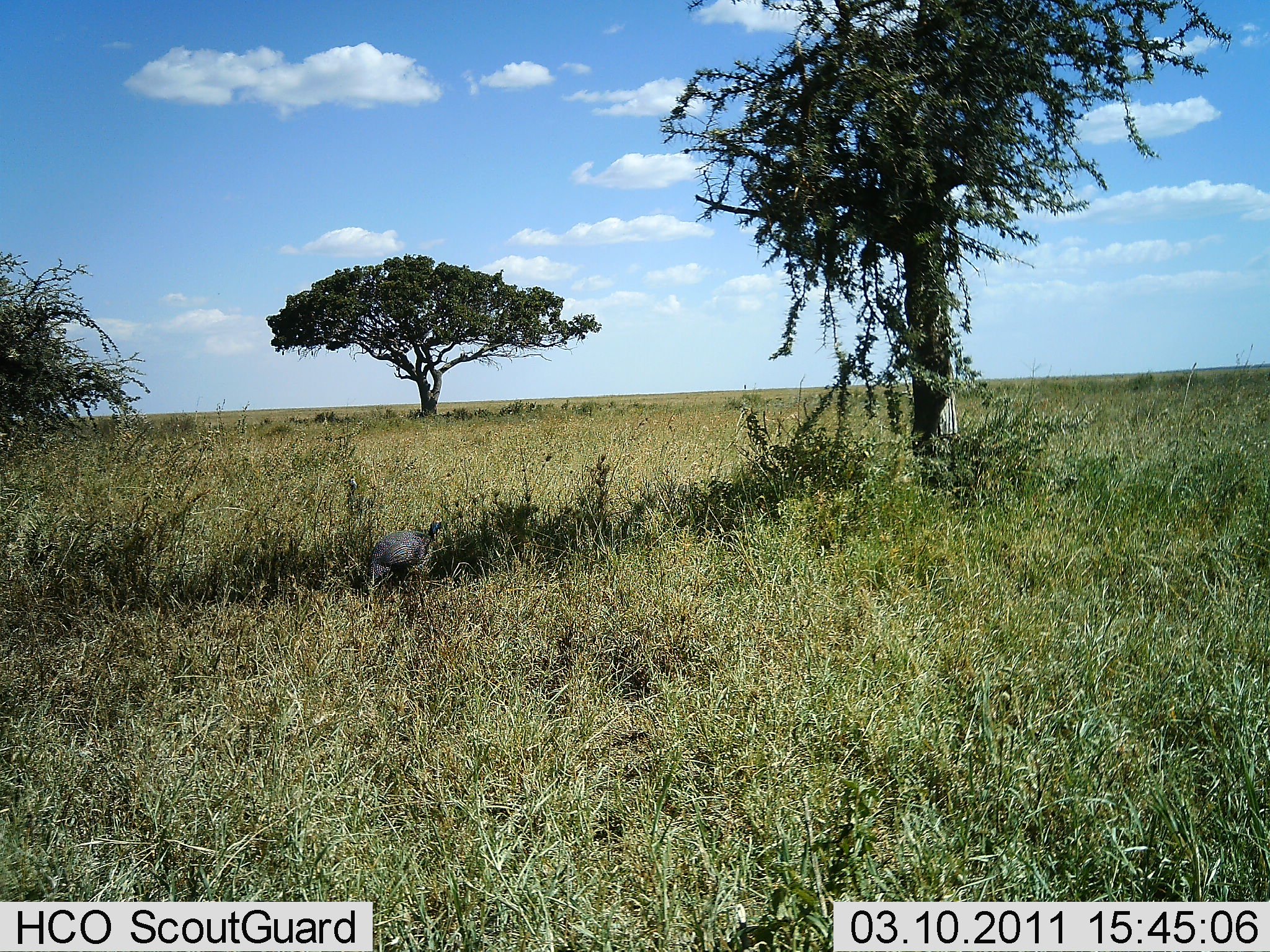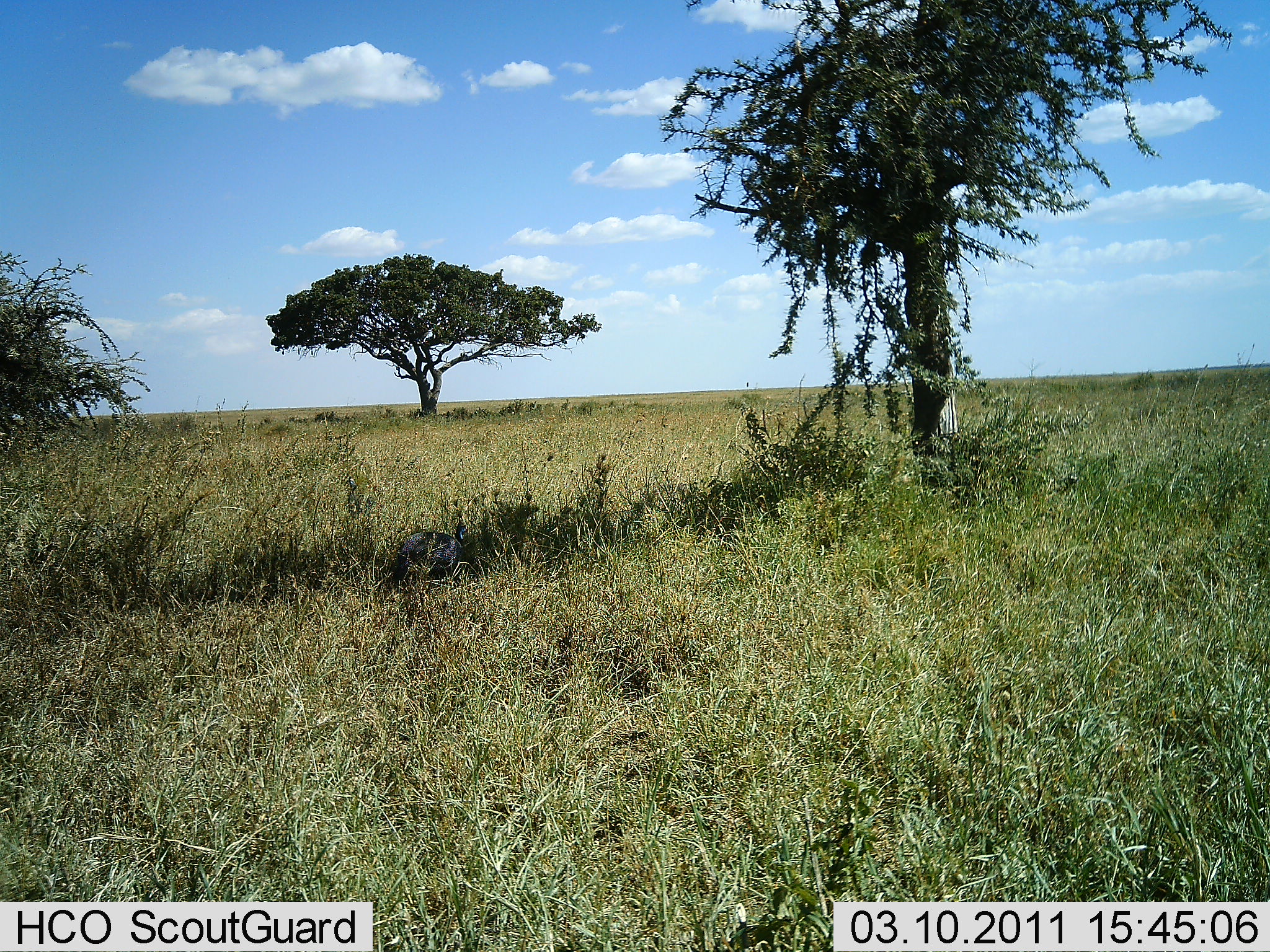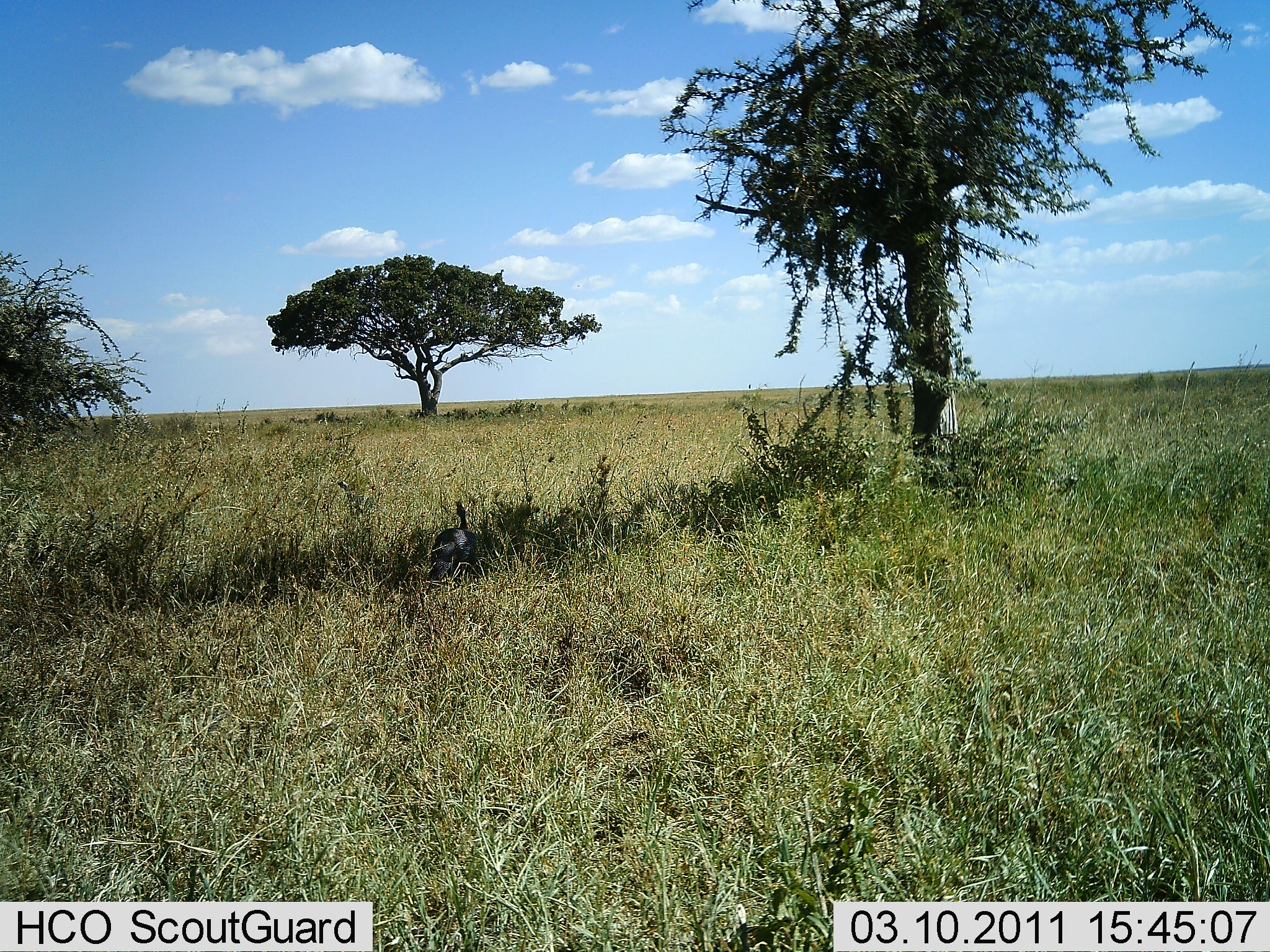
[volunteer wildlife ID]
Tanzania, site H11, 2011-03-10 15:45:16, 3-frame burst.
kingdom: Animalia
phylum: Chordata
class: Aves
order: Galliformes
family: Numididae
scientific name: Numididae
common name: guinea fowl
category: guineafowl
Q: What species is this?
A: Guineafowl (guinea fowl) (Numididae).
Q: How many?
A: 1.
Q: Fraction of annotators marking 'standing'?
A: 8%.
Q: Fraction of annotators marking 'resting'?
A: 0%.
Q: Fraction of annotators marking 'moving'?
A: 92%.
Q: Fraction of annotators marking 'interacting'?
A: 0%.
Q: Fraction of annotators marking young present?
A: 0%.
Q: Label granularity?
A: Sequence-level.